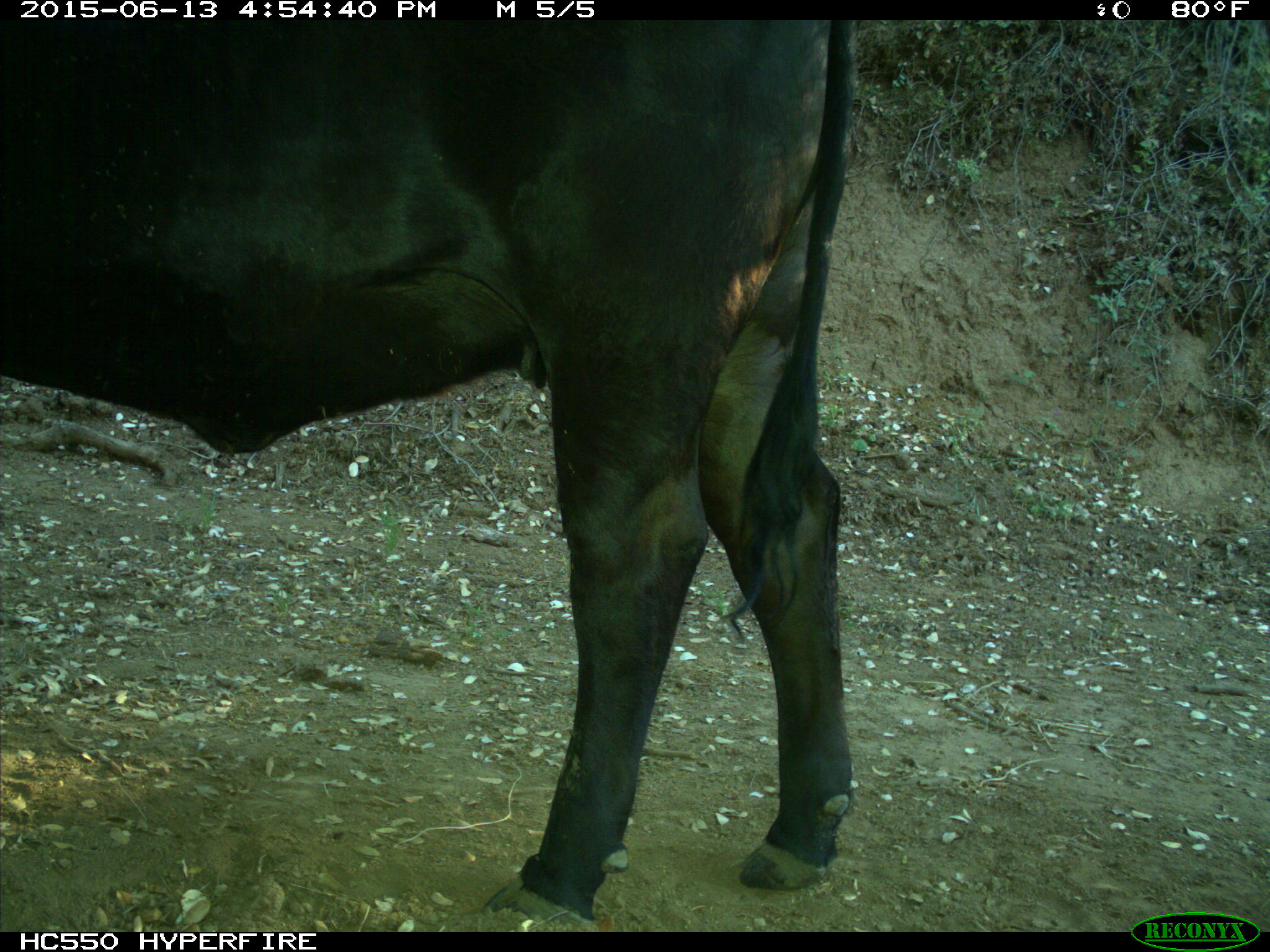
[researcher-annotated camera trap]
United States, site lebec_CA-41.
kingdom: Animalia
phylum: Chordata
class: Mammalia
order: Artiodactyla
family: Bovidae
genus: Bos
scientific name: Bos taurus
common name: domestic cow